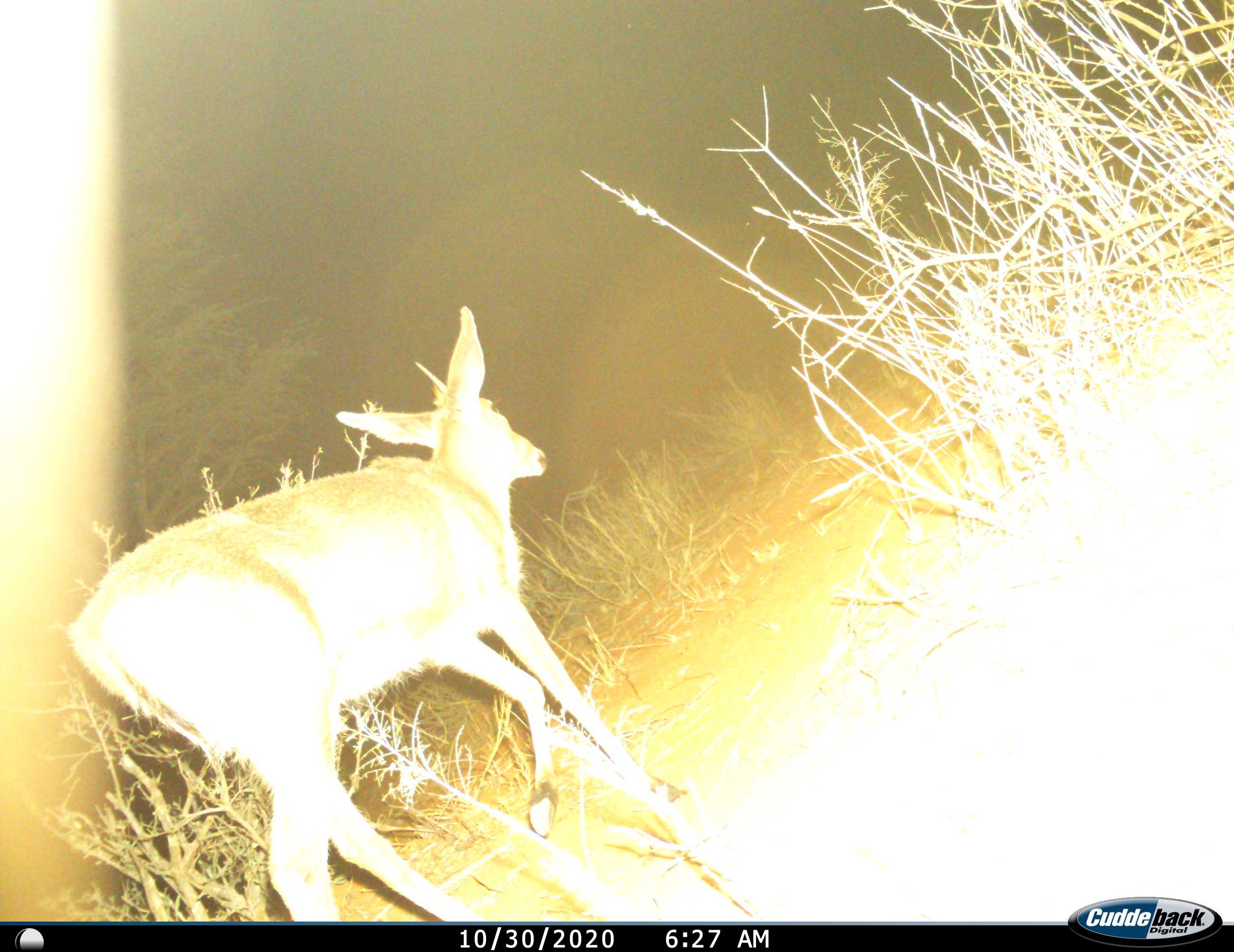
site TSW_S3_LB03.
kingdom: Animalia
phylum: Chordata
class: Mammalia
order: Artiodactyla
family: Bovidae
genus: Sylvicapra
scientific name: Sylvicapra grimmia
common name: common duiker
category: duikercommongrey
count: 1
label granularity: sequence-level